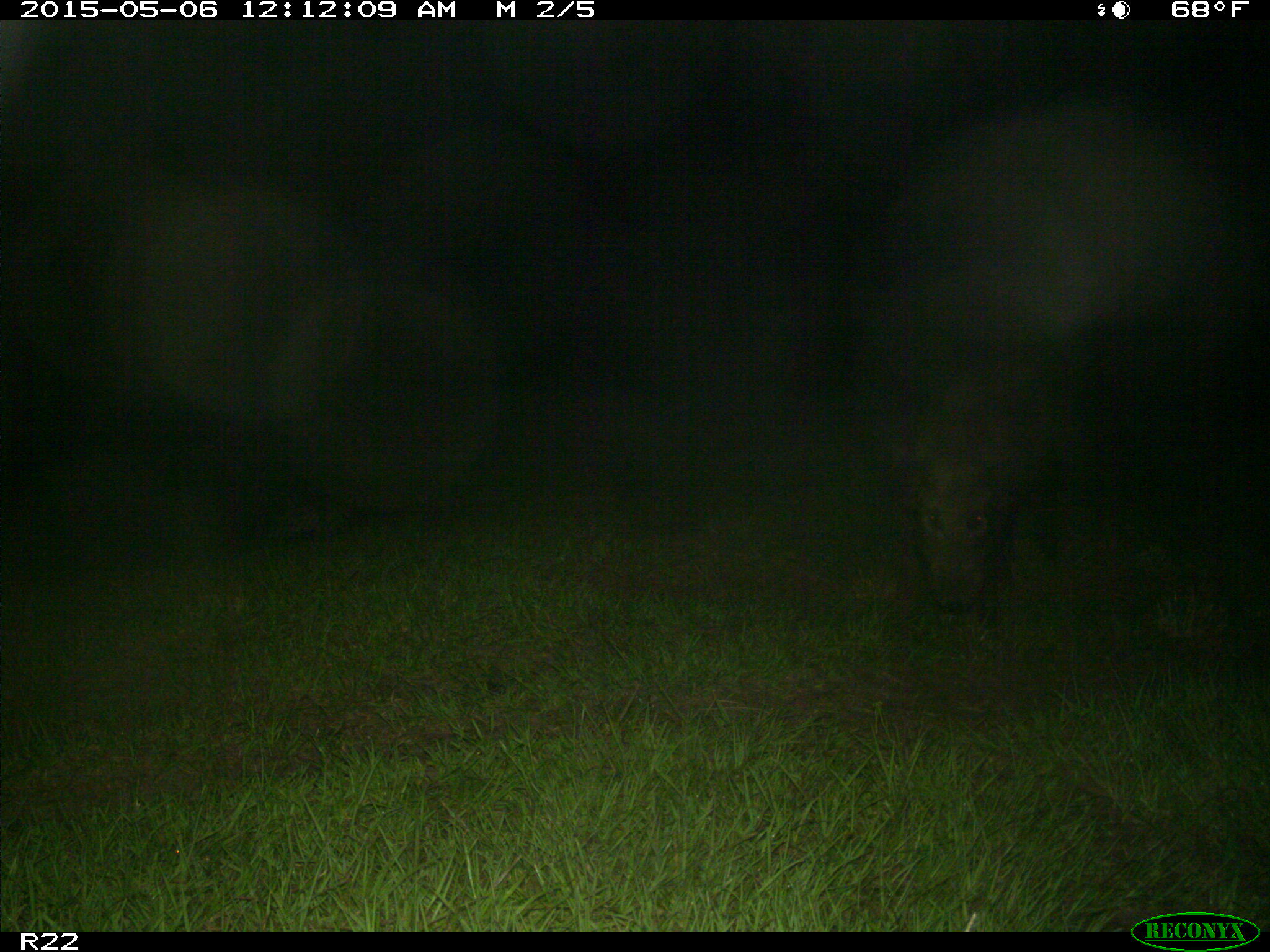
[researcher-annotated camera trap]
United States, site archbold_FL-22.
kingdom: Animalia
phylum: Chordata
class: Mammalia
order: Artiodactyla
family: Suidae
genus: Sus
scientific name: Sus scrofa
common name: wild boar